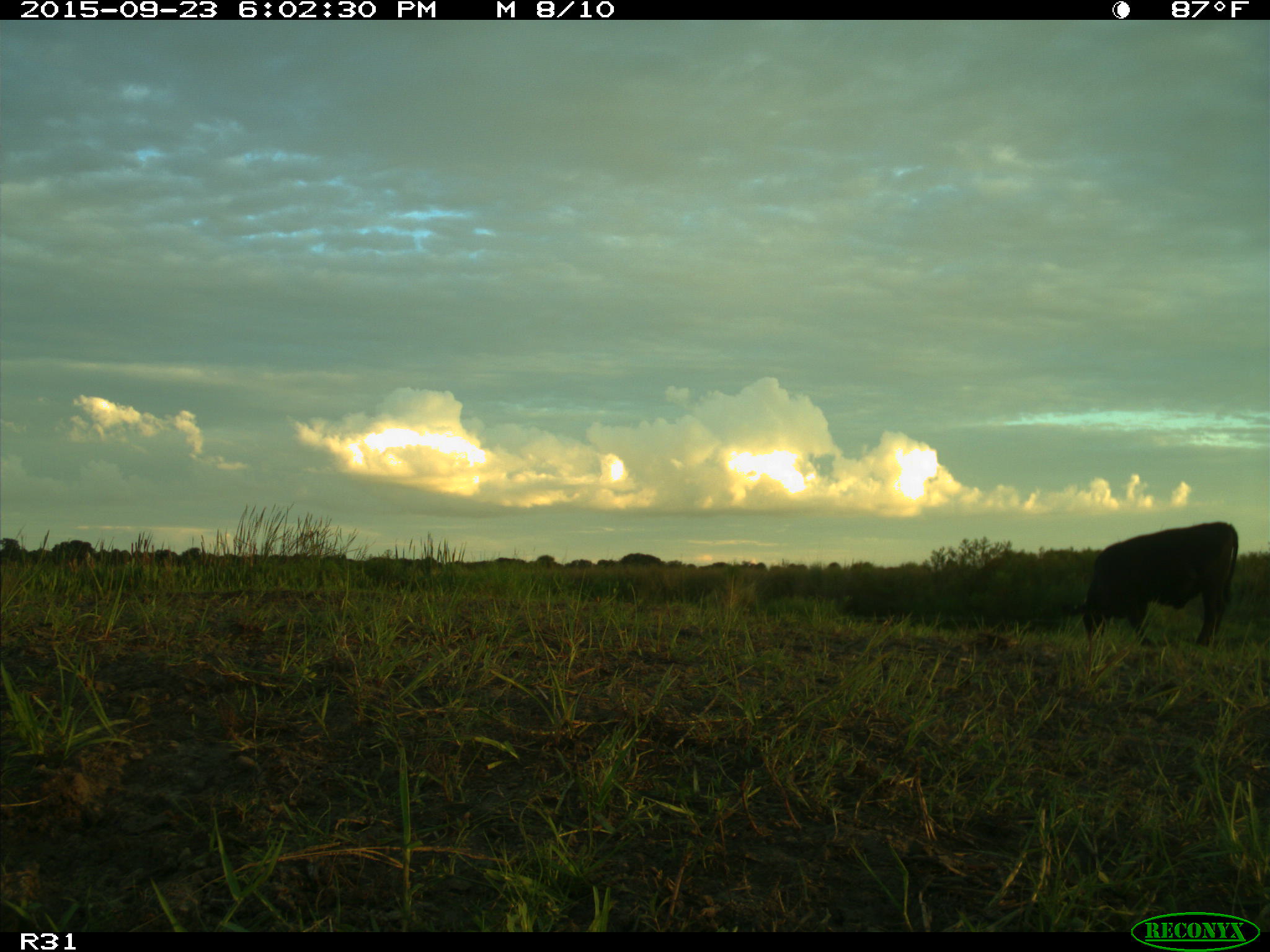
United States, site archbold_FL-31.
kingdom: Animalia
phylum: Chordata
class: Mammalia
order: Artiodactyla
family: Bovidae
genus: Bos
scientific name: Bos taurus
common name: domestic cow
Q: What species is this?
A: Bos taurus (domestic cow).